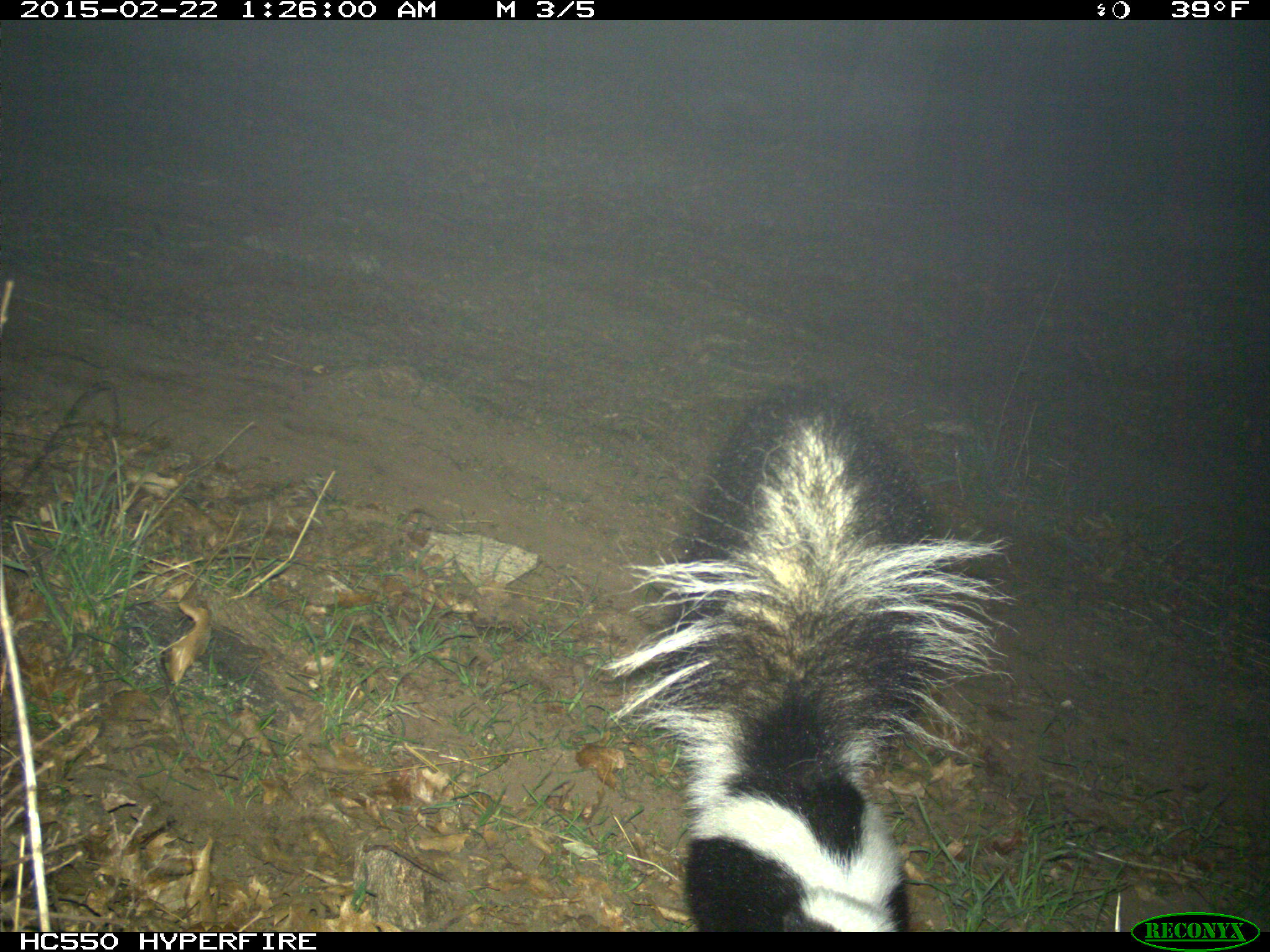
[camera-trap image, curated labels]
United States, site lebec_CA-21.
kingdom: Animalia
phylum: Chordata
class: Mammalia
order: Carnivora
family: Mephitidae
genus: Mephitis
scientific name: Mephitis mephitis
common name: striped skunk